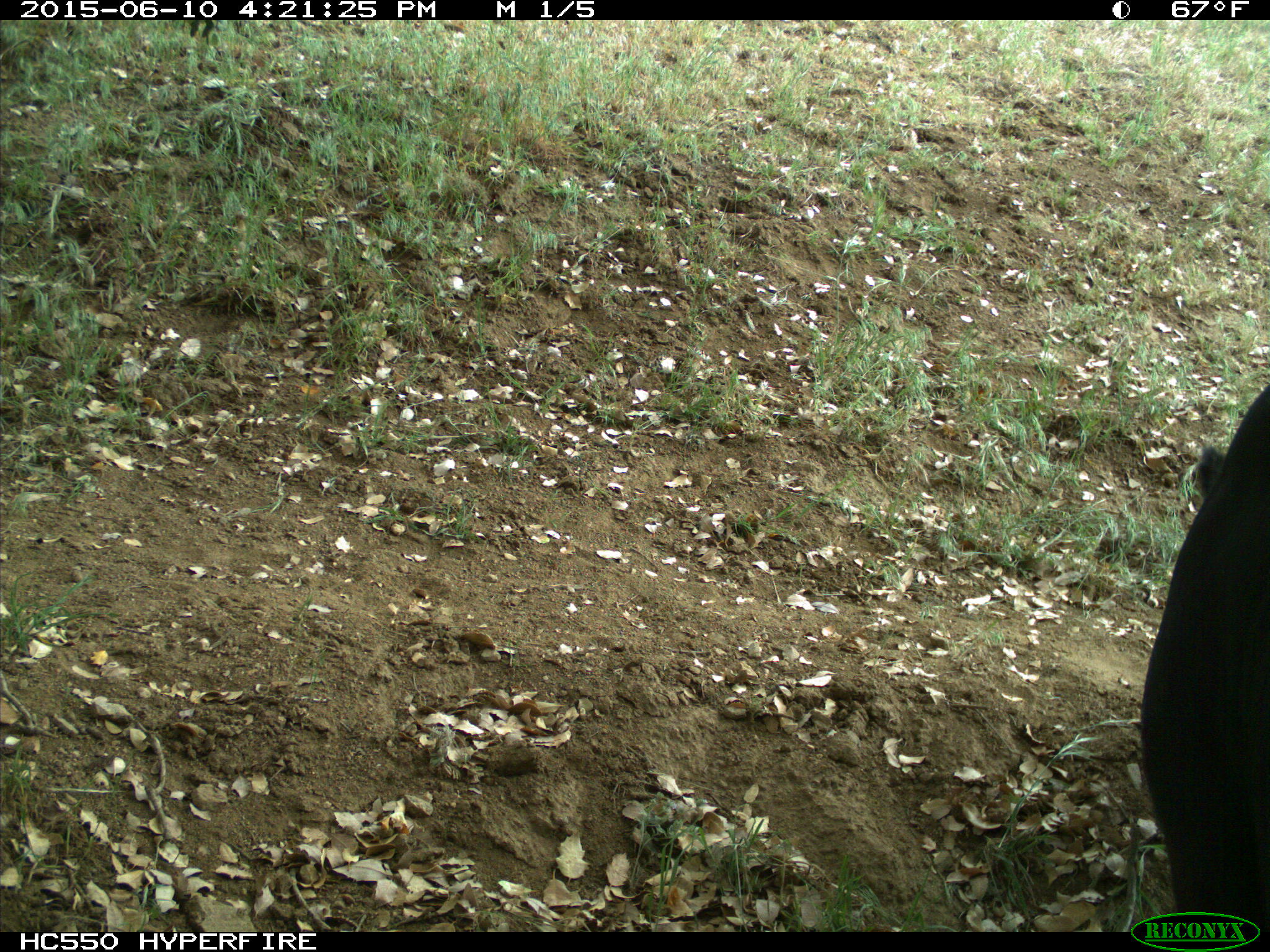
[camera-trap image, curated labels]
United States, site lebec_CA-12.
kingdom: Animalia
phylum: Chordata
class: Mammalia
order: Artiodactyla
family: Bovidae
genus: Bos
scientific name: Bos taurus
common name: domestic cow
Bos taurus (domestic cow).